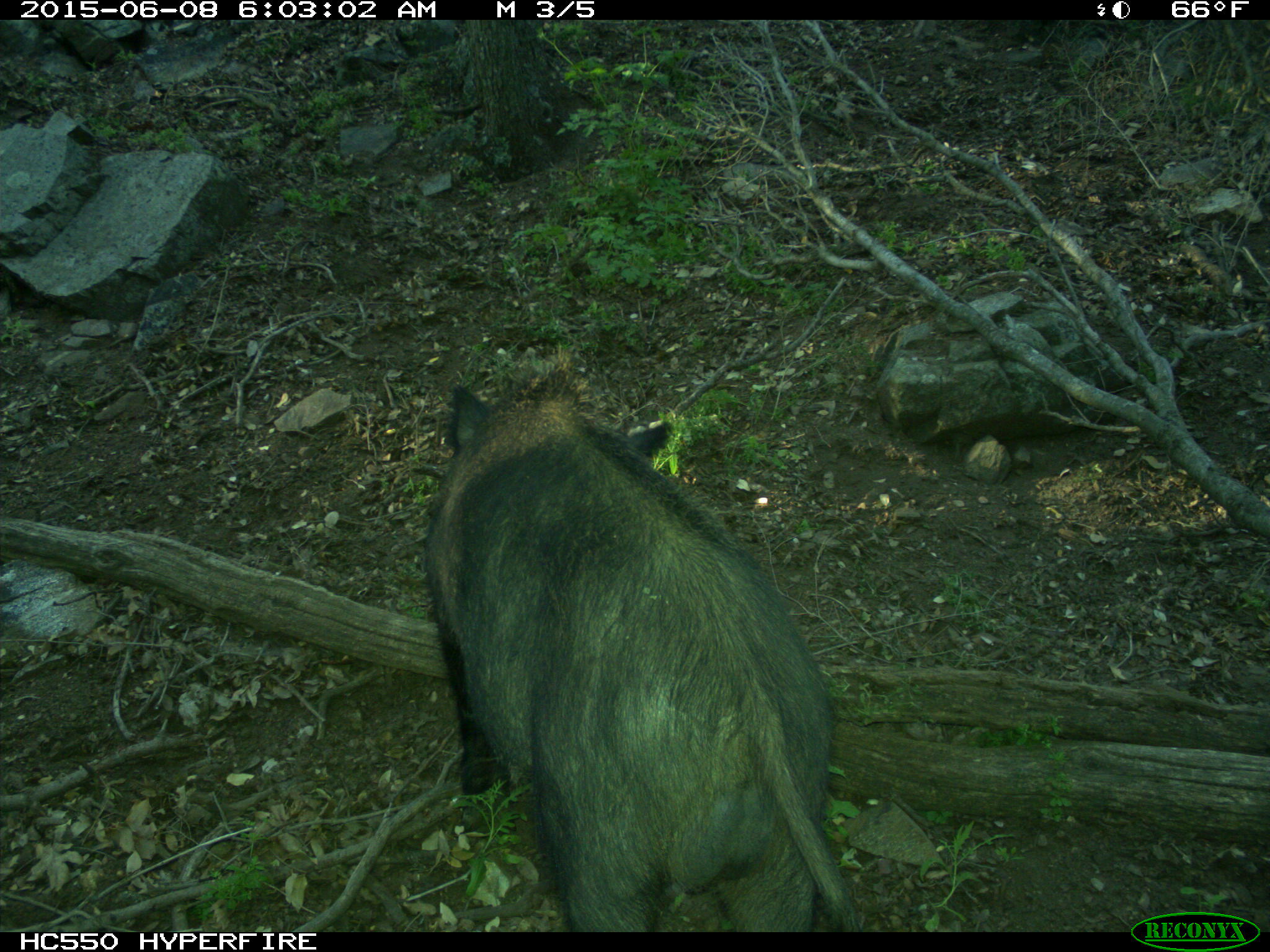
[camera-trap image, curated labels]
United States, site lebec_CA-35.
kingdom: Animalia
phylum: Chordata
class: Mammalia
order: Artiodactyla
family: Suidae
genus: Sus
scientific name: Sus scrofa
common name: wild boar